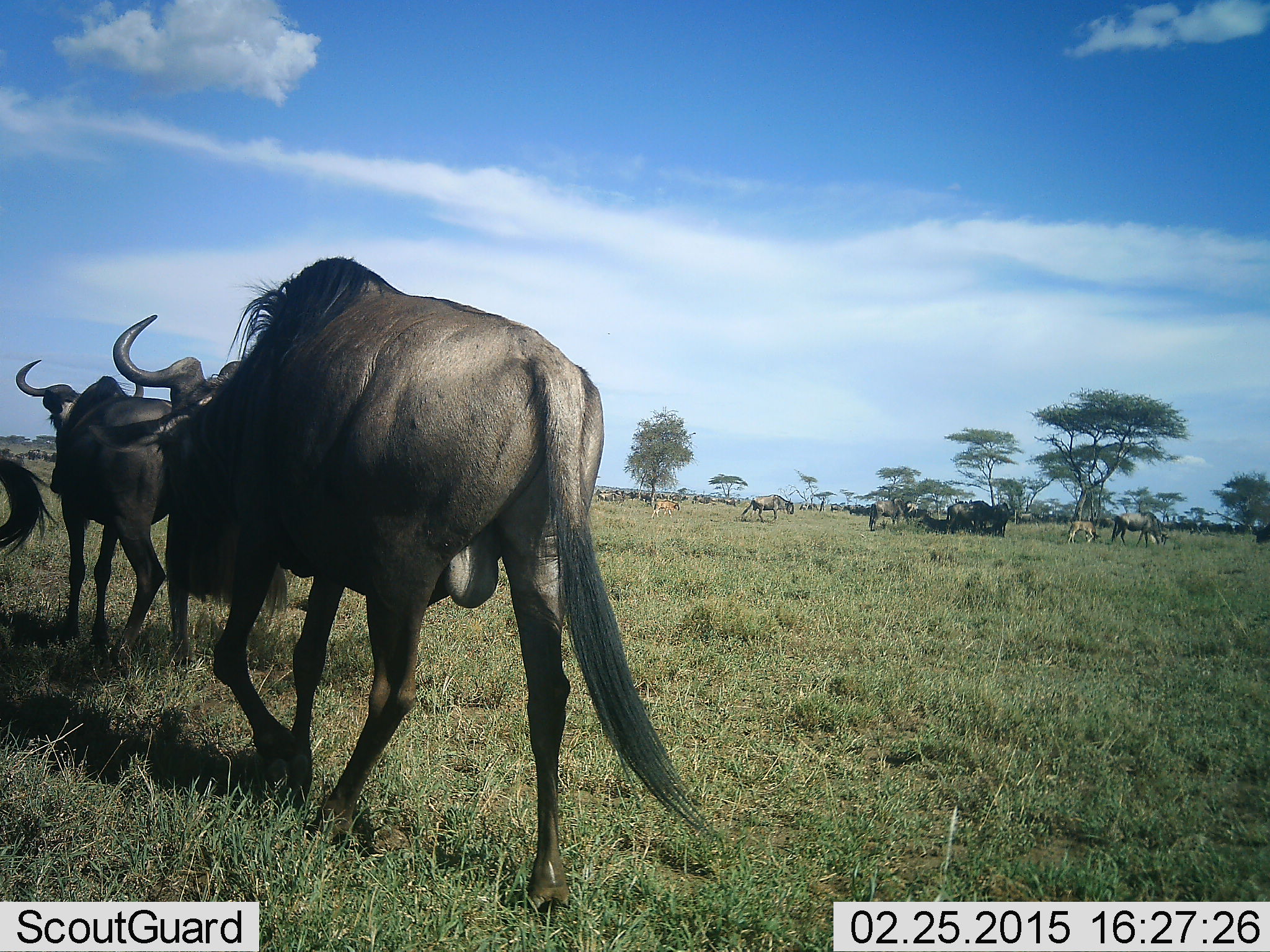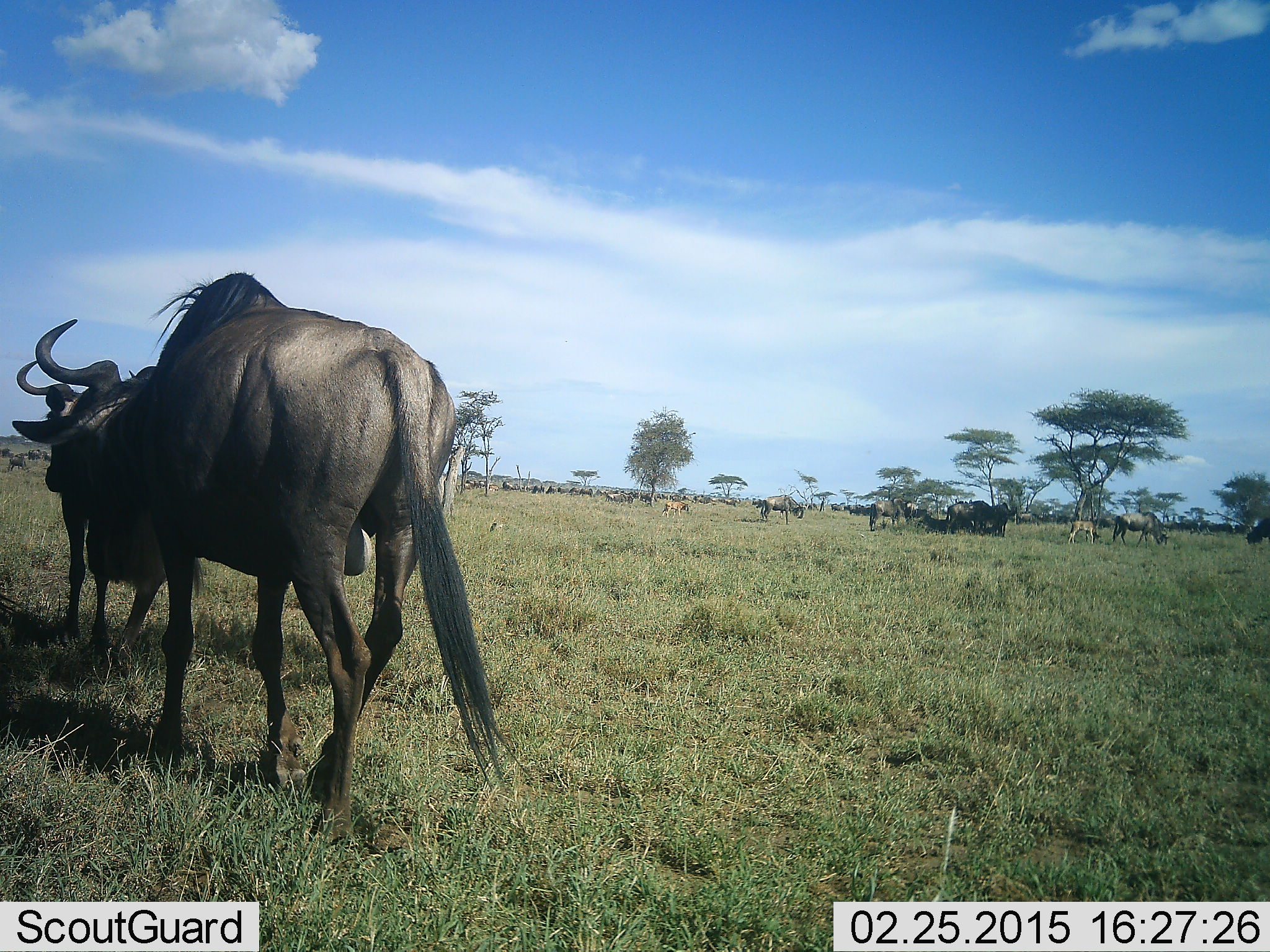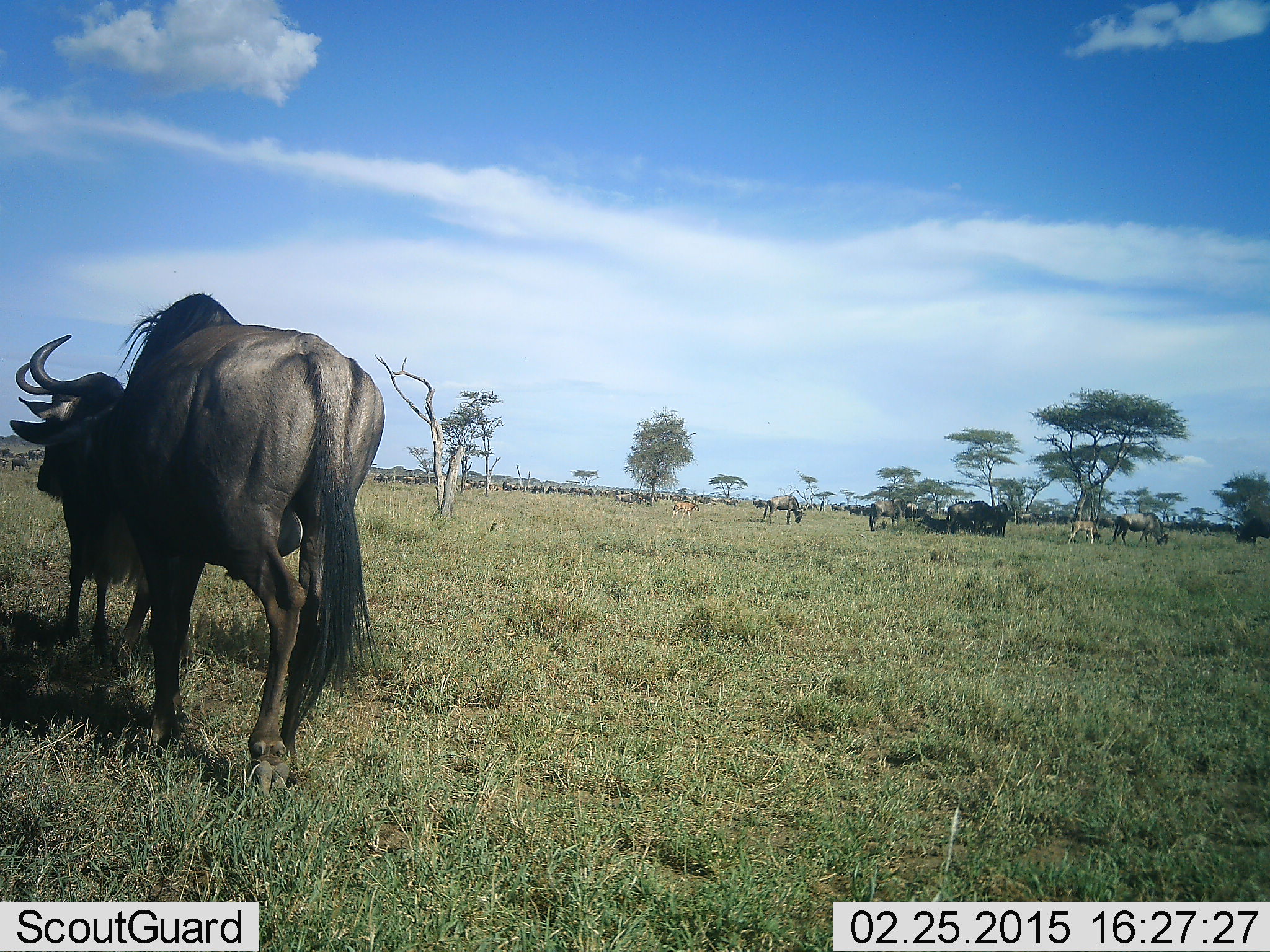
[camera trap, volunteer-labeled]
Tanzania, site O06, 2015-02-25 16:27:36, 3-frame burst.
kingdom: Animalia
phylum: Chordata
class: Mammalia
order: Artiodactyla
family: Bovidae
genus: Connochaetes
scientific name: Connochaetes taurinus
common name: blue wildebeest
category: wildebeest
Wildebeest (blue wildebeest) (Connochaetes taurinus), count 11-50. Behavior (volunteer vote fractions): standing 73%, resting 9%, moving 91%, interacting 0%. Young present (vote fraction): 27%. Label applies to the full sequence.